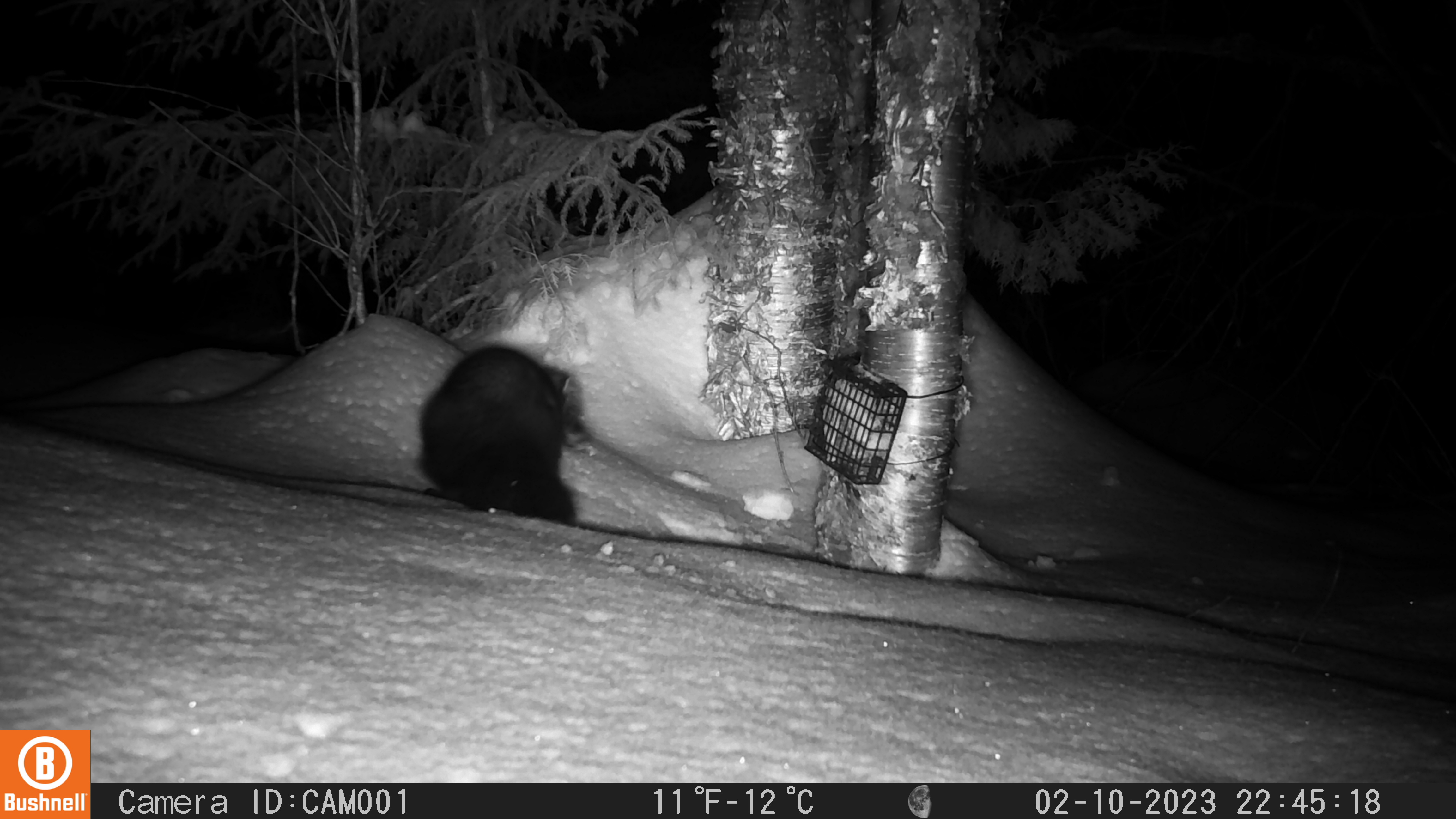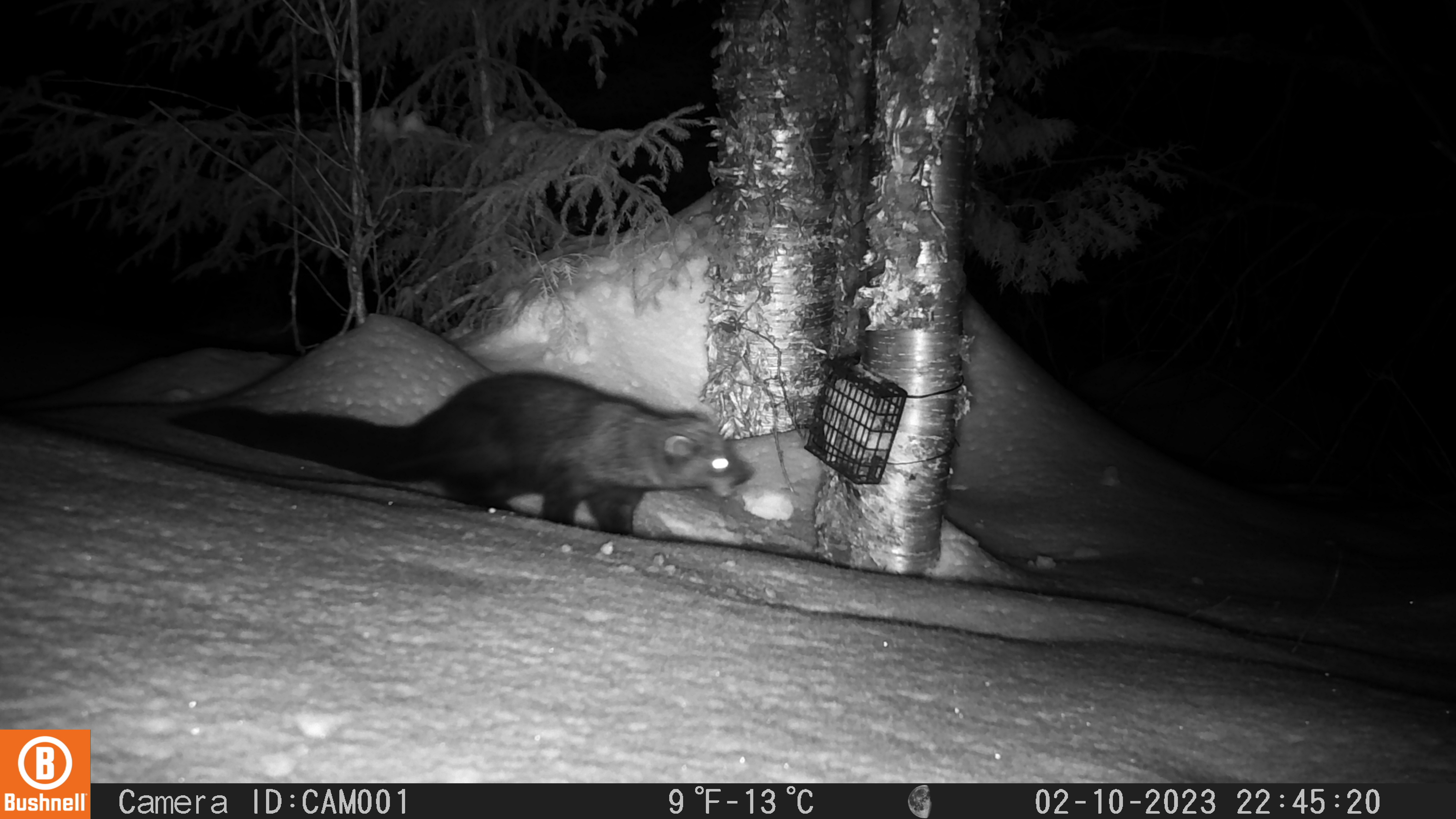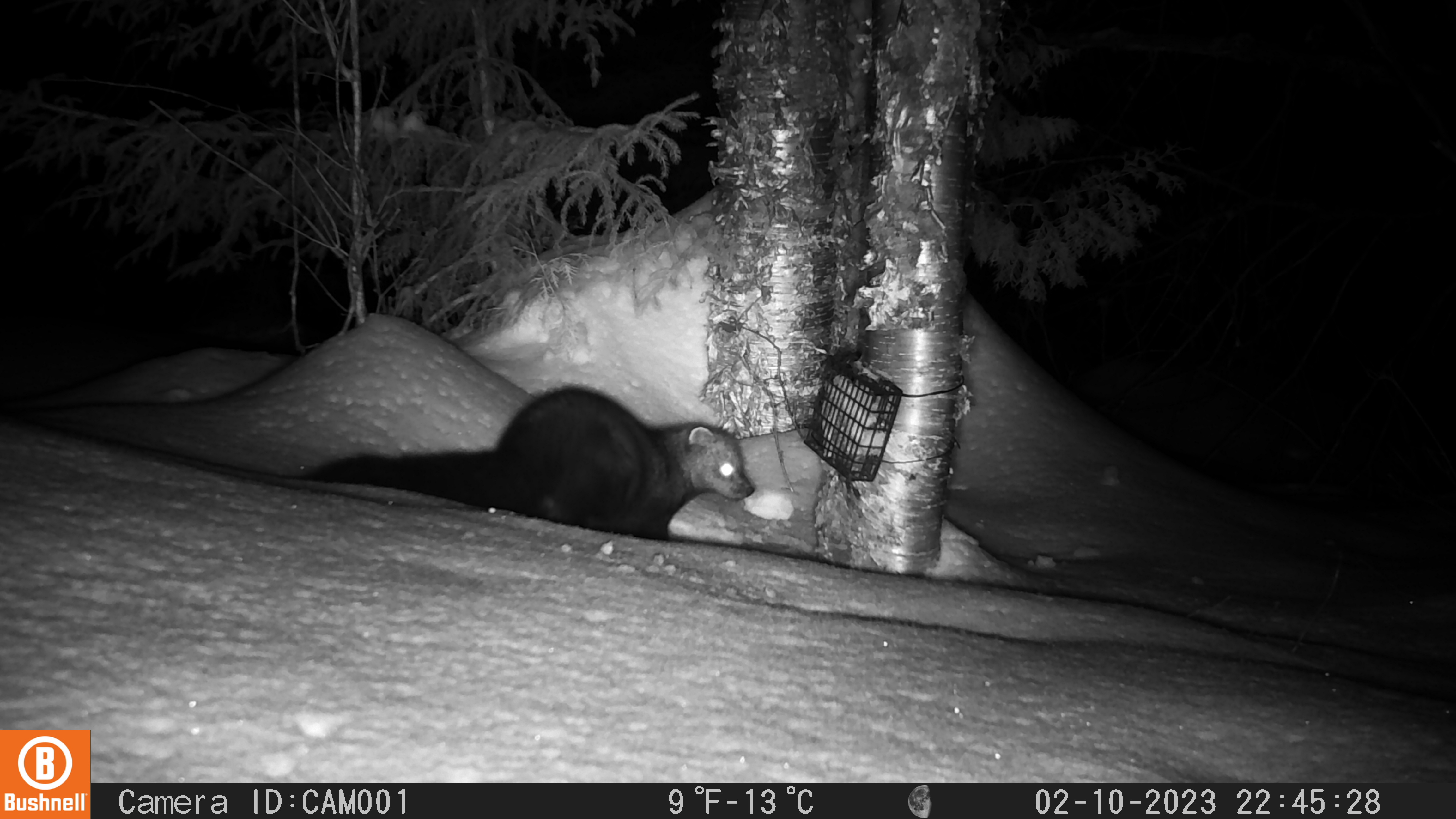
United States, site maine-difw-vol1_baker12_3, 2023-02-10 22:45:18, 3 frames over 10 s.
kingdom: Animalia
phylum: Chordata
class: Mammalia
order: Carnivora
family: Mustelidae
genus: Pekania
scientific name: Pekania pennanti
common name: fisher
Fisher (Pekania pennanti).